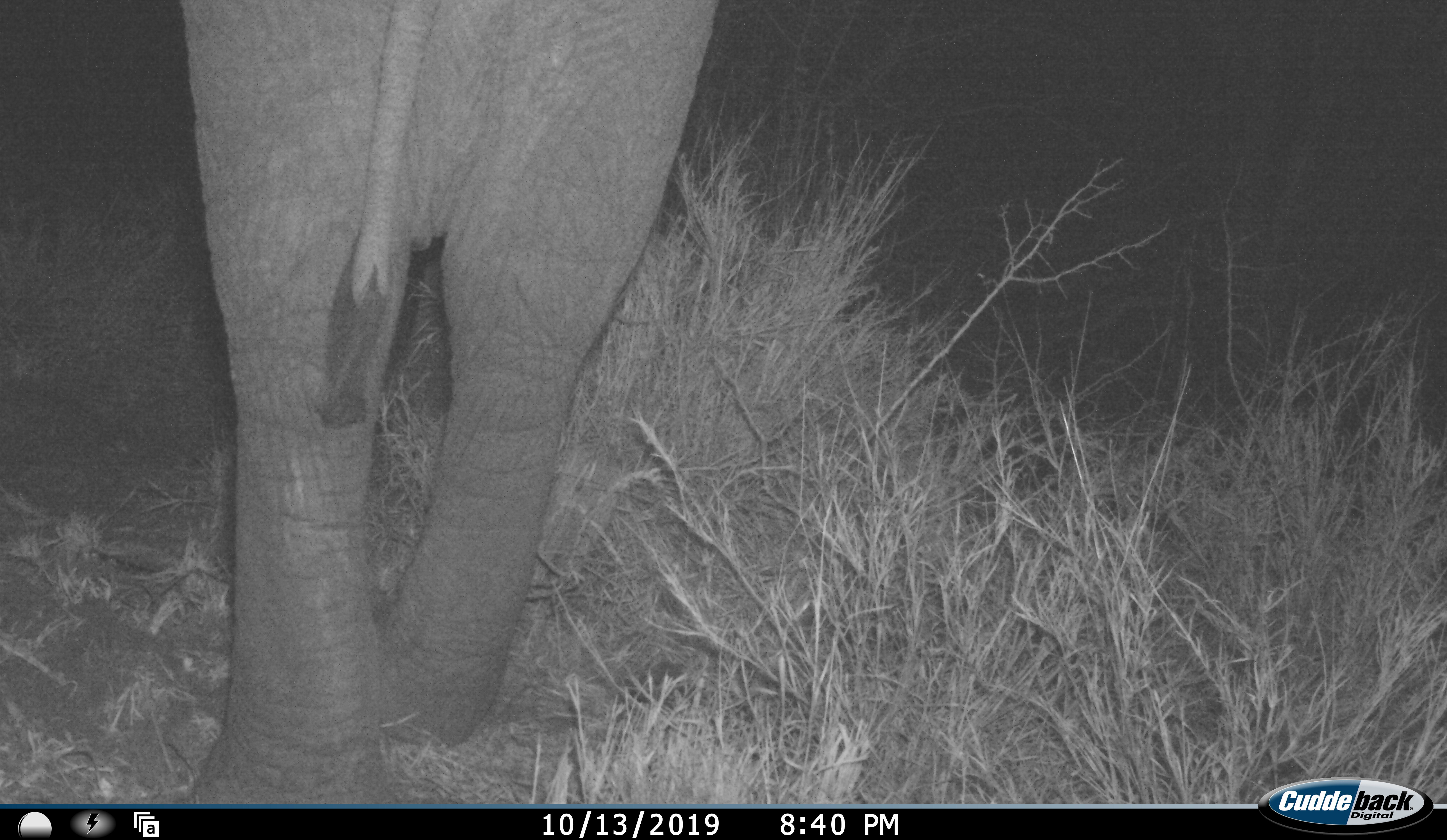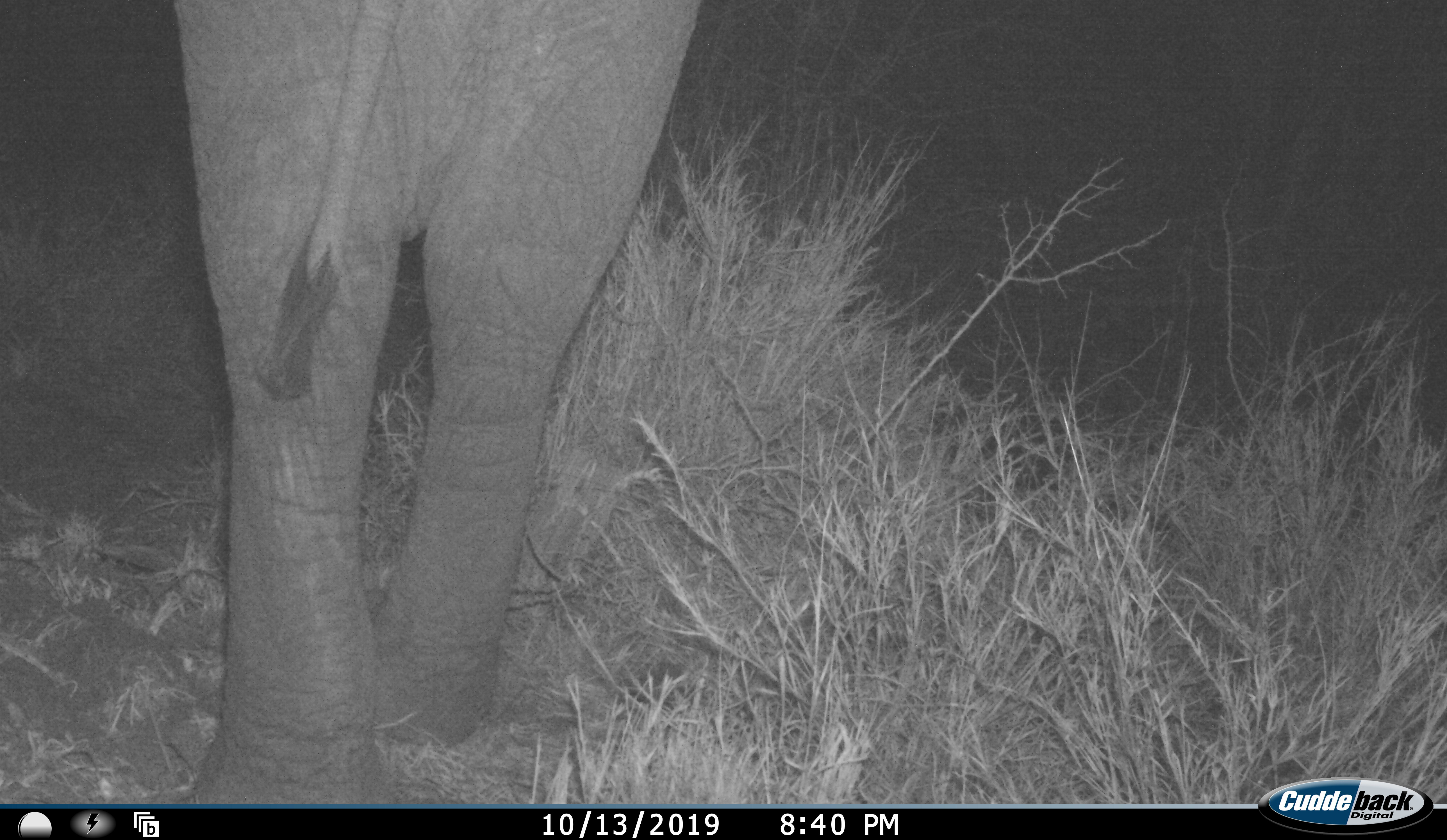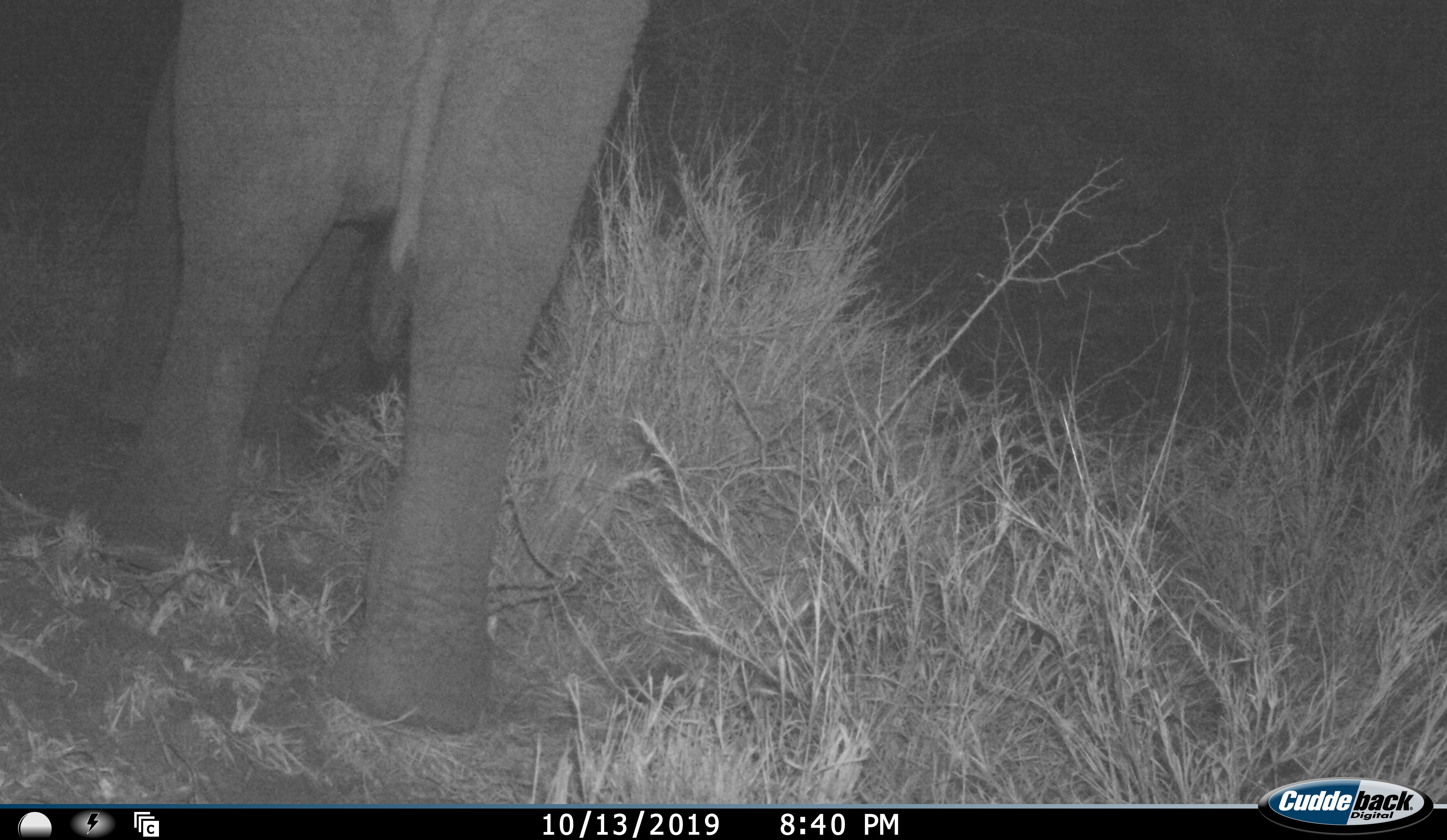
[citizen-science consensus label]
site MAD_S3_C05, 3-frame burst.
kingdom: Animalia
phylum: Chordata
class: Mammalia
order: Proboscidea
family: Elephantidae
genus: Loxodonta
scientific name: Loxodonta africana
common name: african bush elephant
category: elephant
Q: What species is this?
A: Elephant (african bush elephant) (Loxodonta africana).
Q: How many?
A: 1.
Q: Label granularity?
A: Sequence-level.